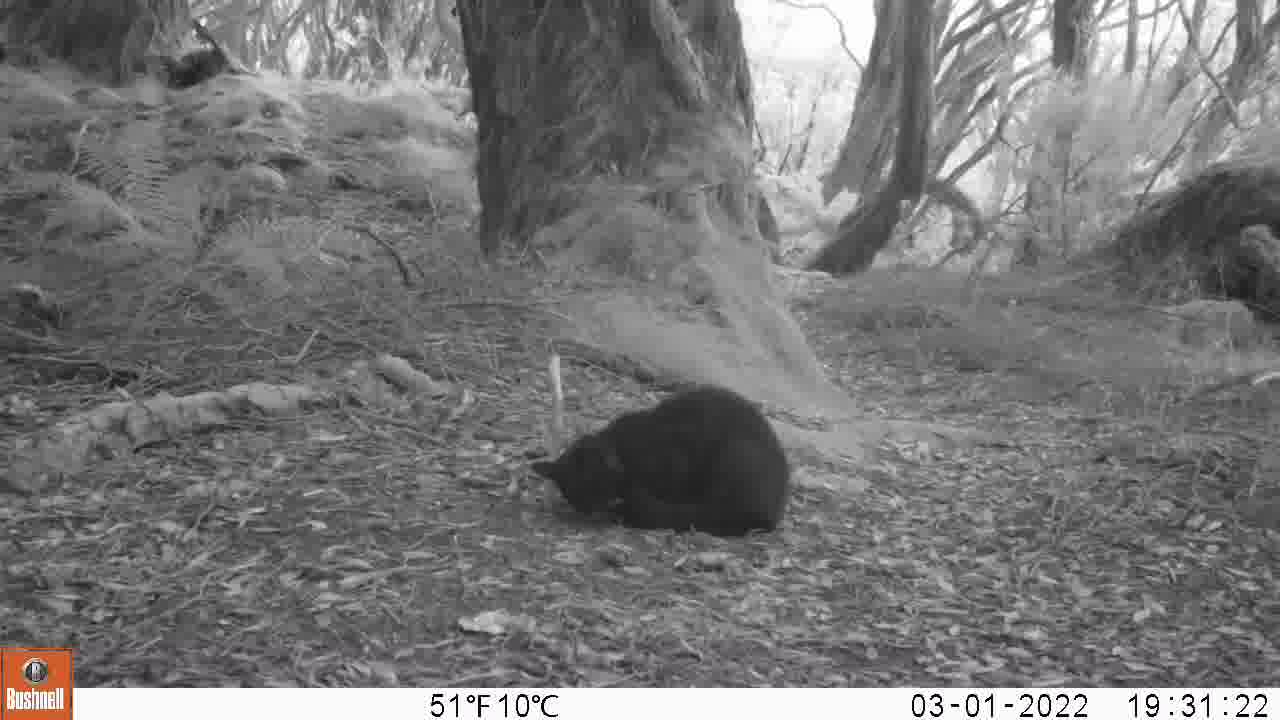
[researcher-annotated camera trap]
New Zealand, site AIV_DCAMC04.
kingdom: Animalia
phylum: Chordata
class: Mammalia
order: Carnivora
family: Felidae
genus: Felis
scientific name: Felis catus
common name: domestic cat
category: cat